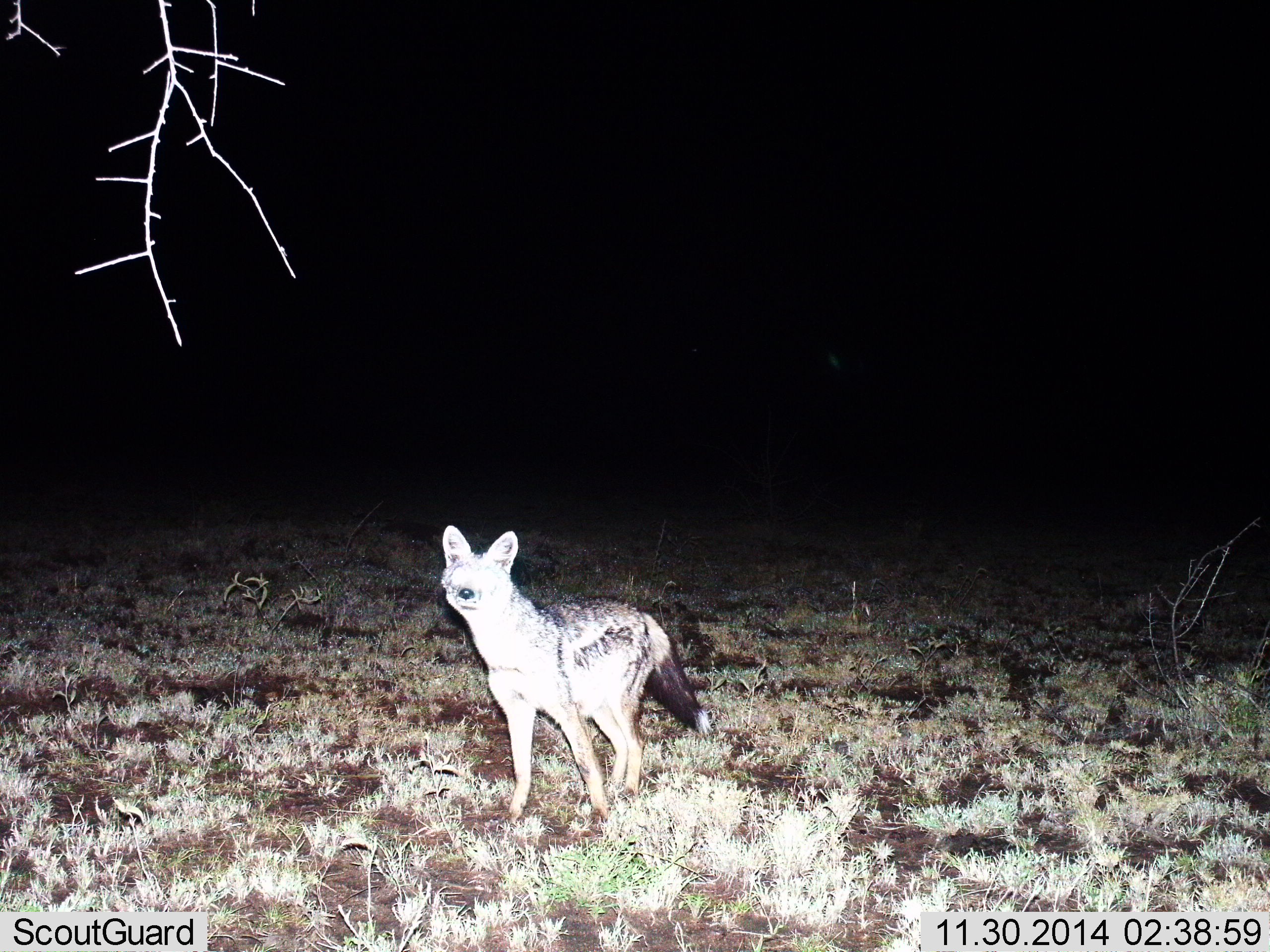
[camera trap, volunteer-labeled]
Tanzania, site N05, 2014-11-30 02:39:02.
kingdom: Animalia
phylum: Chordata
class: Mammalia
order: Carnivora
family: Canidae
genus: Lupulella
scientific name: Lupulella mesomelas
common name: black-backed jackal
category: jackal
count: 1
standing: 90%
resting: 0%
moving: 10%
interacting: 0%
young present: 0%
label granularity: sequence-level